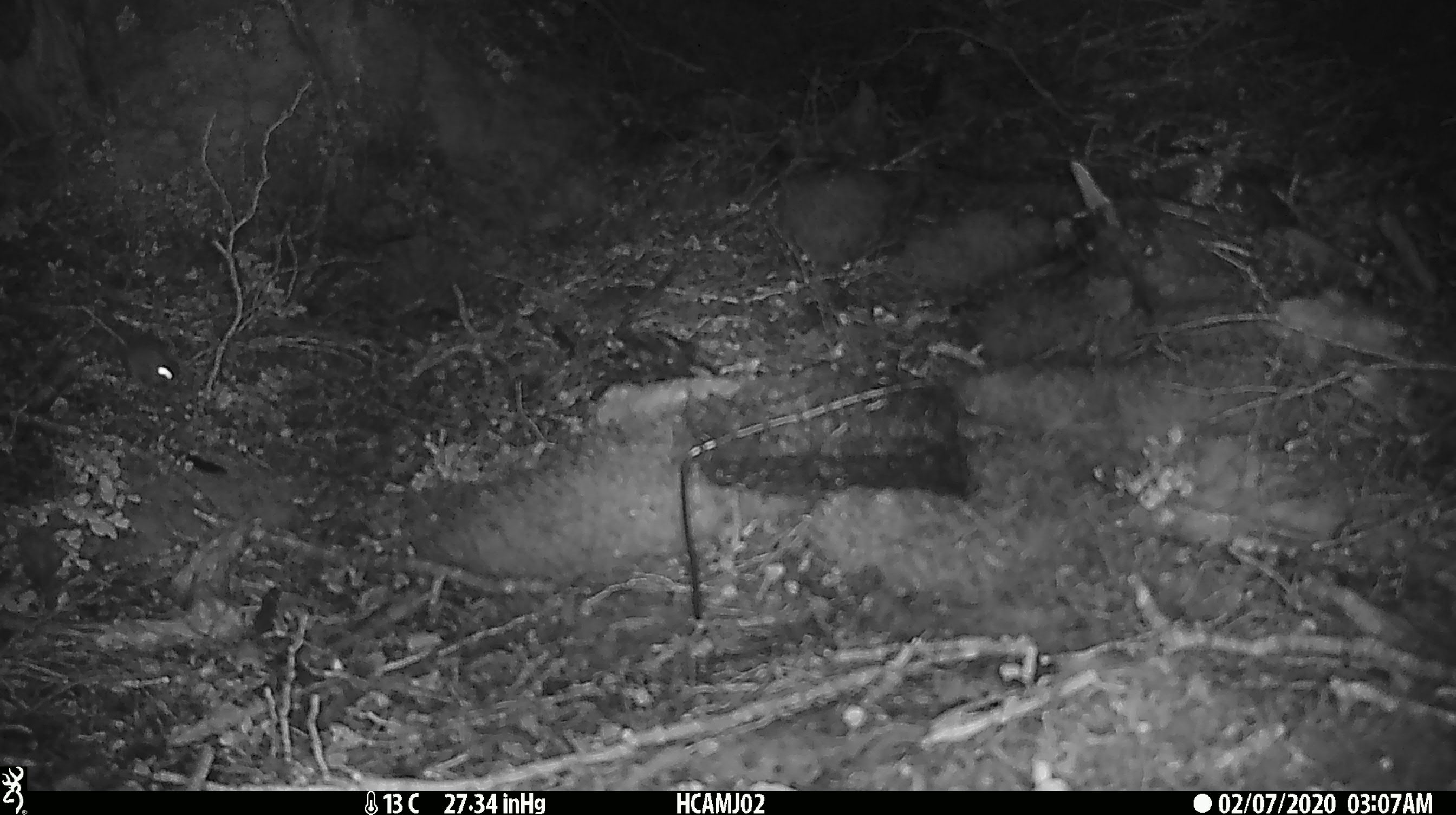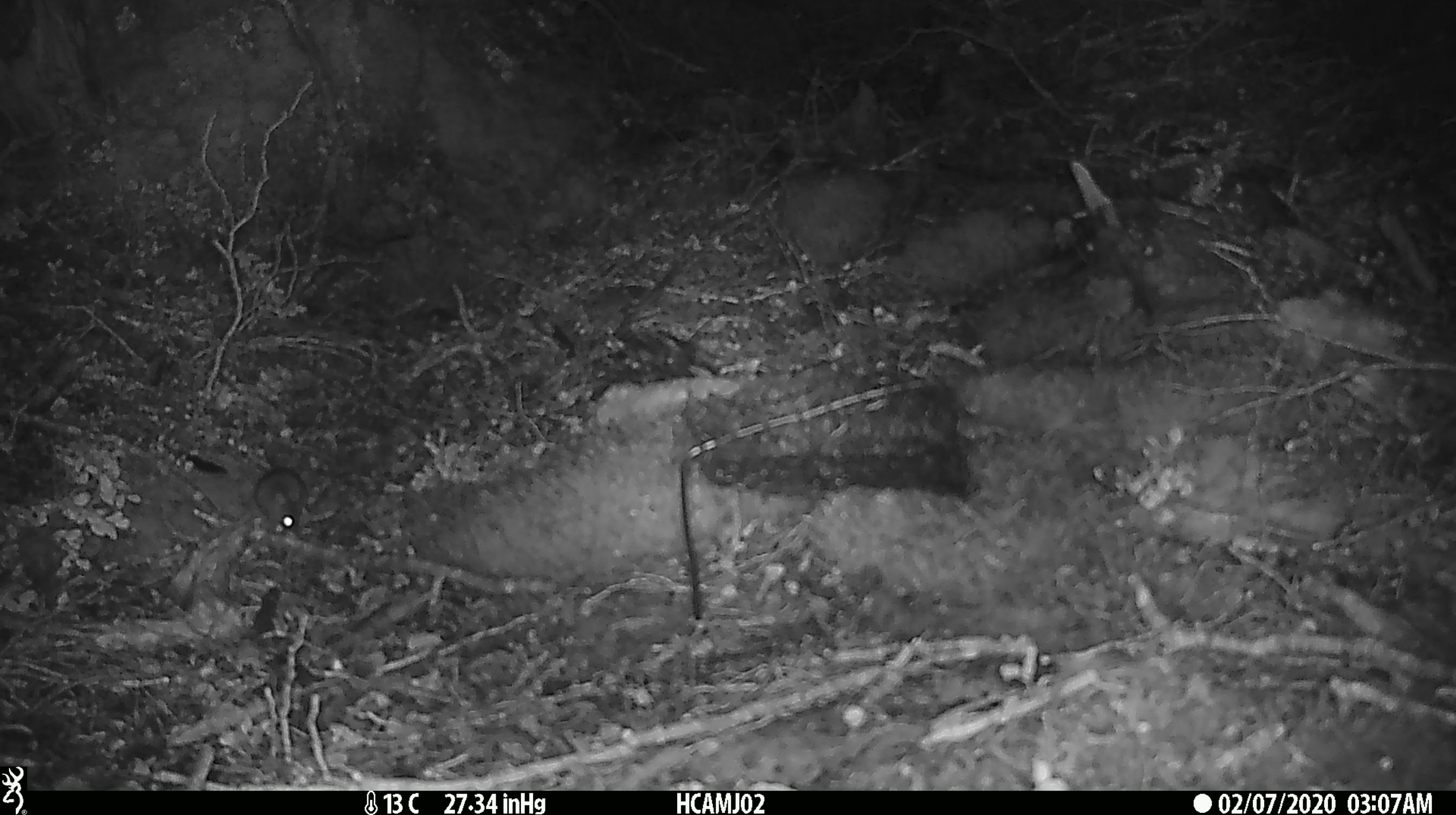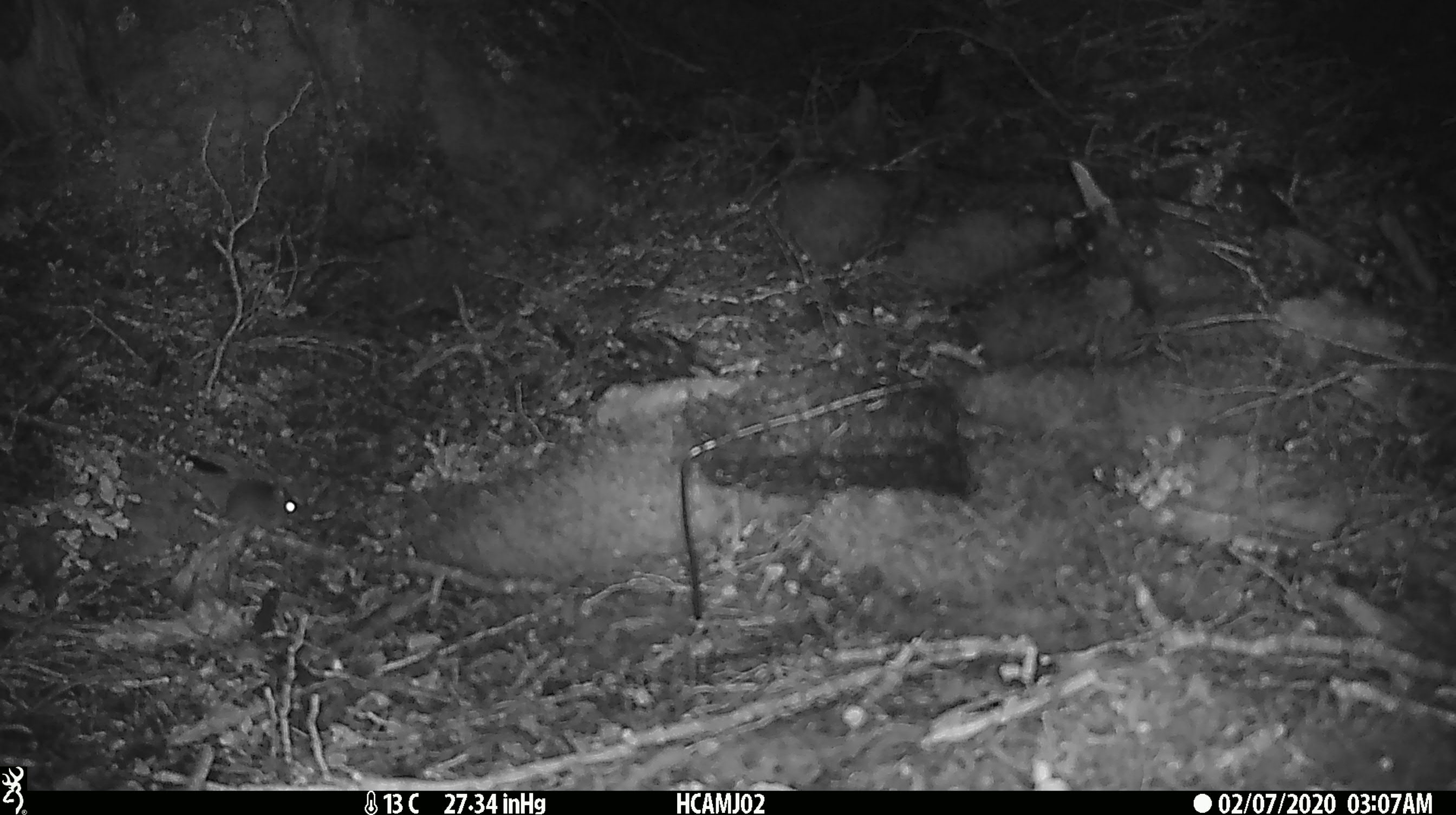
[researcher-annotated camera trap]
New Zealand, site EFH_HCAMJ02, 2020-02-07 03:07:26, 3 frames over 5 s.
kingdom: Animalia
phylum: Chordata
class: Mammalia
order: Rodentia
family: Muridae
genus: Mus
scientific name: Mus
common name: mouse